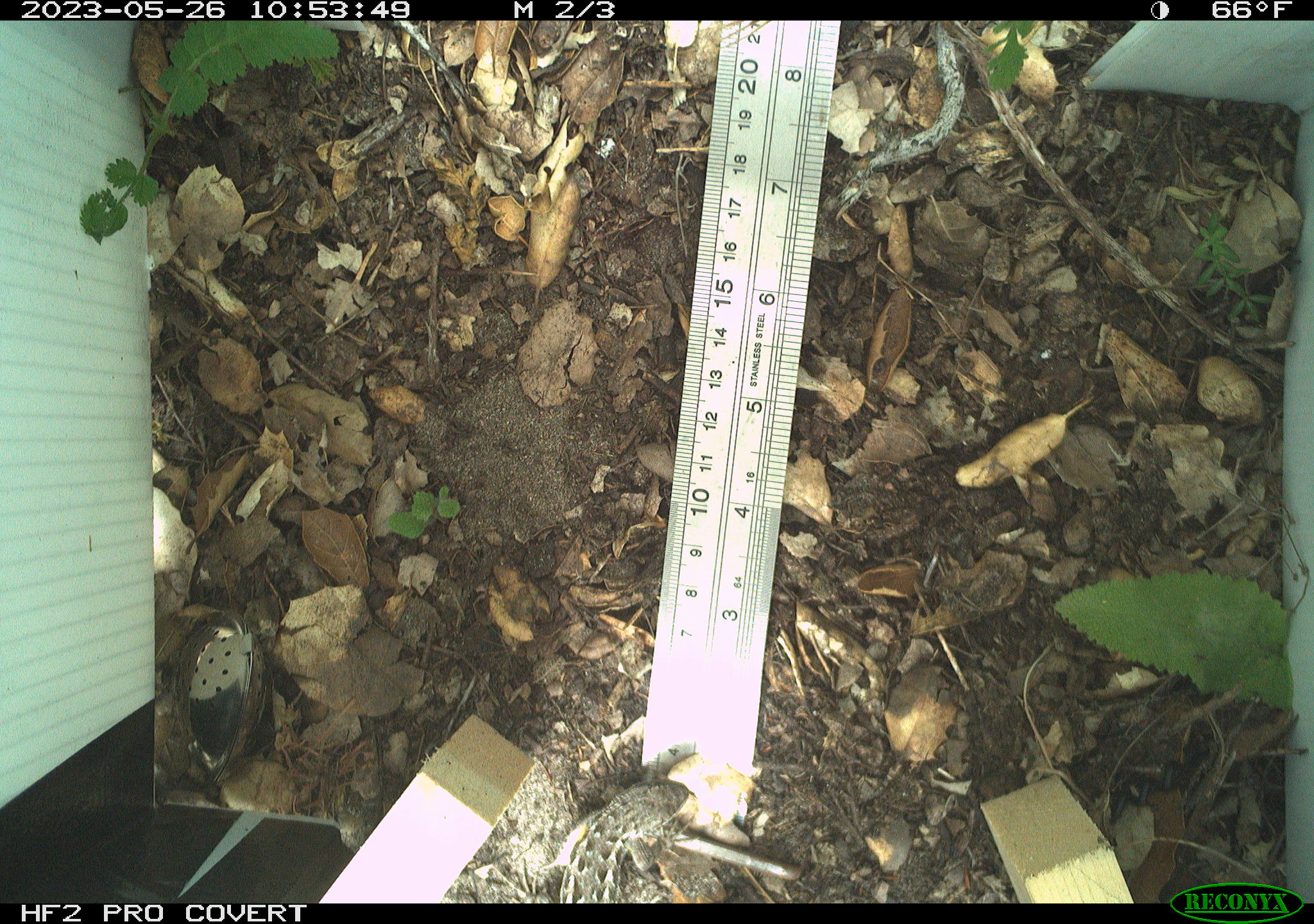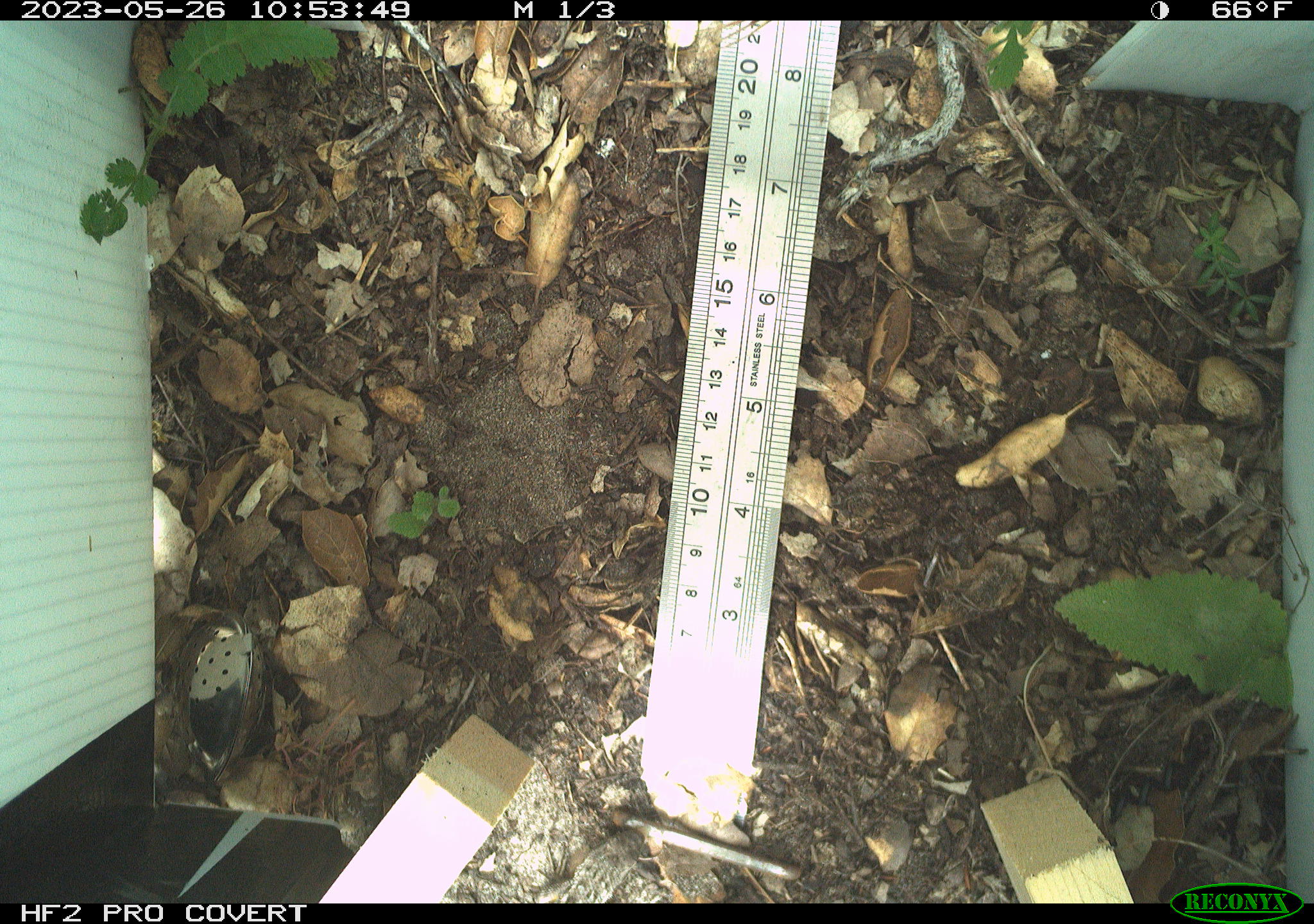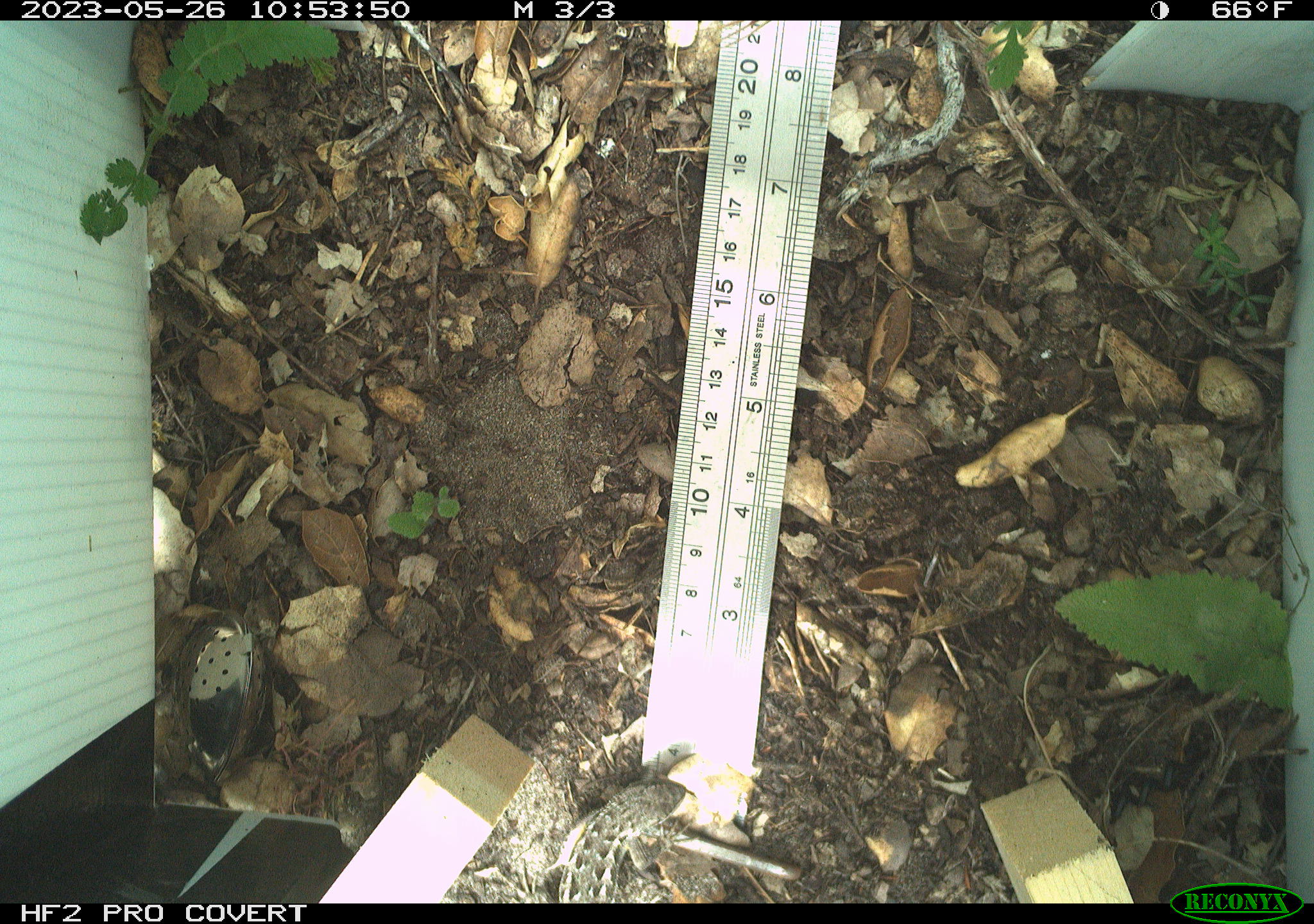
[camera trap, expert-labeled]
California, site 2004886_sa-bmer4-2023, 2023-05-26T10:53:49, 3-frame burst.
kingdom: Animalia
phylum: Chordata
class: Reptilia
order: Squamata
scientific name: Squamata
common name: lizards and snakes